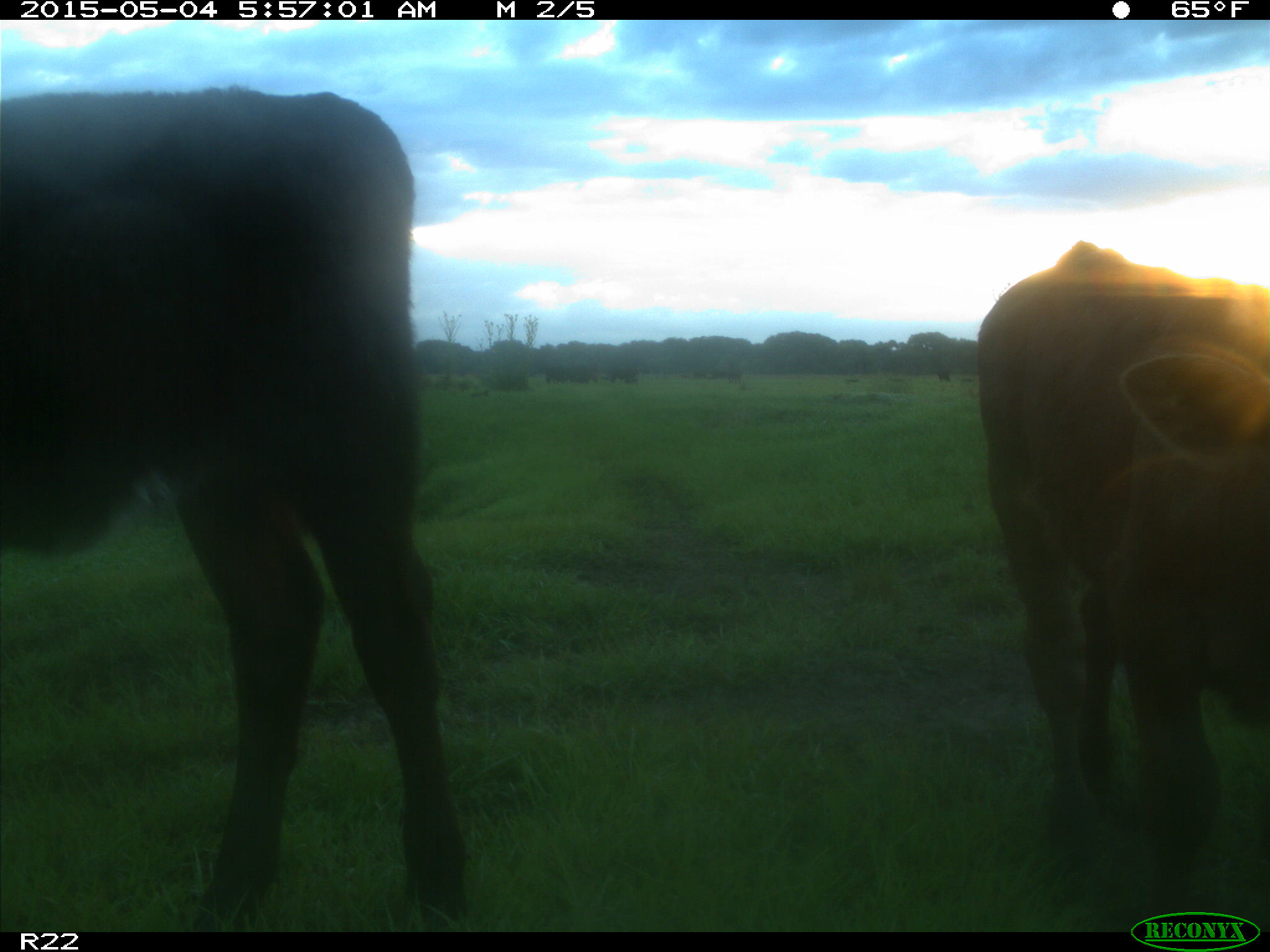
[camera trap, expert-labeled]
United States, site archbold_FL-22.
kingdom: Animalia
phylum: Chordata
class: Mammalia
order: Artiodactyla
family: Bovidae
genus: Bos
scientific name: Bos taurus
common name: domestic cow